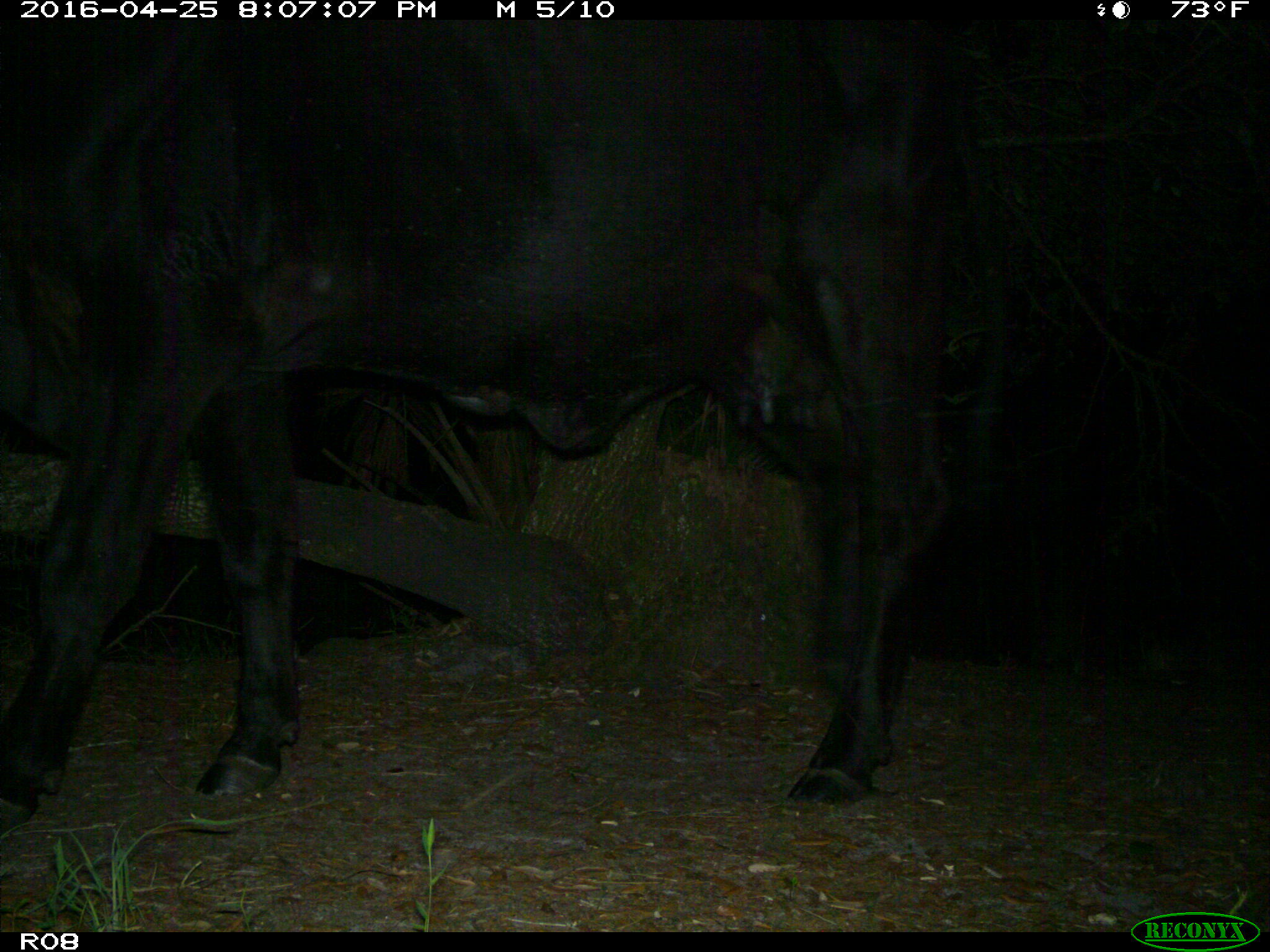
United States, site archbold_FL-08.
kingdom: Animalia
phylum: Chordata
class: Mammalia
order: Artiodactyla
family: Bovidae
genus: Bos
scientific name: Bos taurus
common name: domestic cow